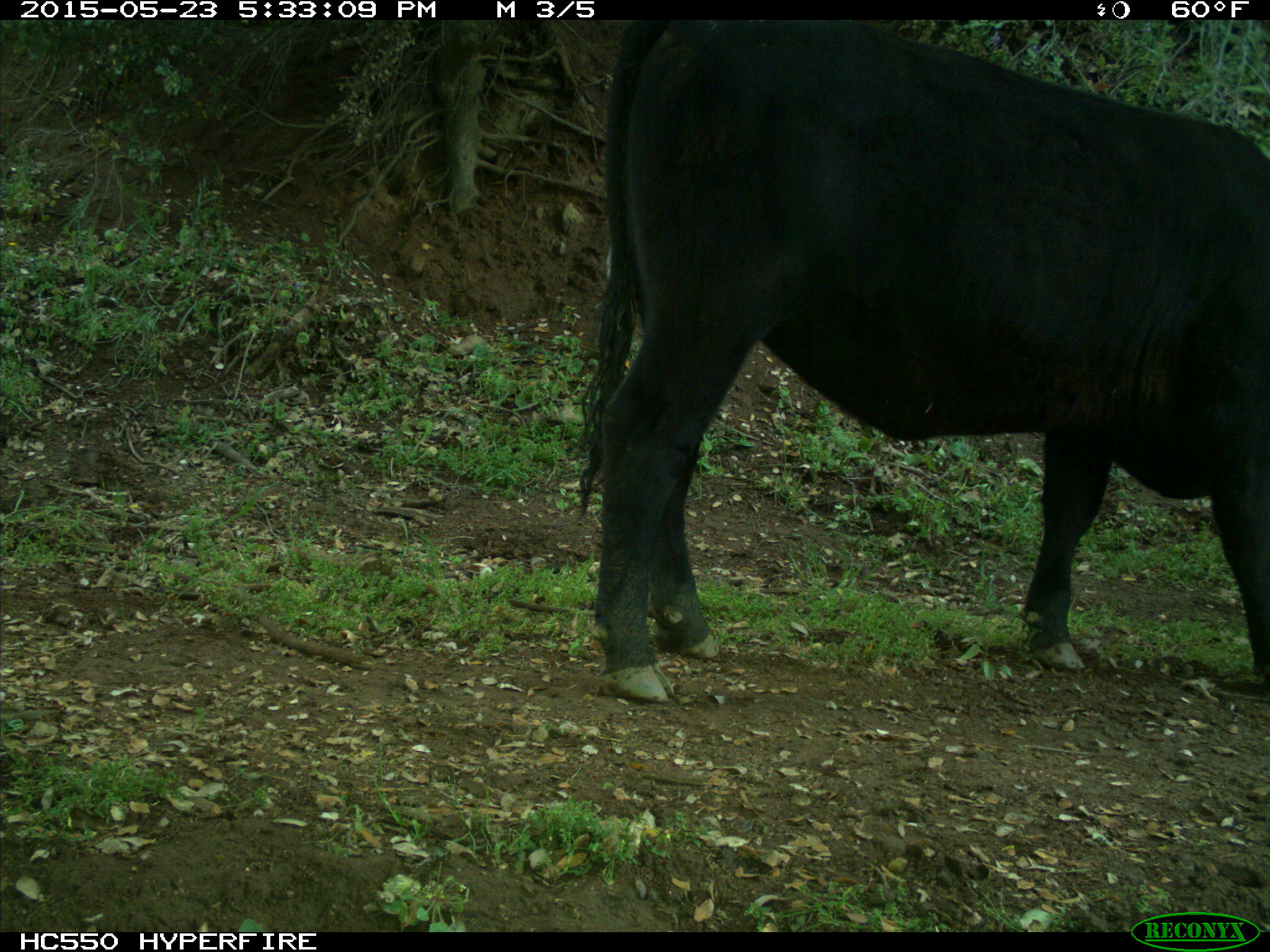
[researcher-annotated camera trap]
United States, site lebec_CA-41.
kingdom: Animalia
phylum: Chordata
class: Mammalia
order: Artiodactyla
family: Bovidae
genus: Bos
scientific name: Bos taurus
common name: domestic cow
Bos taurus (domestic cow).